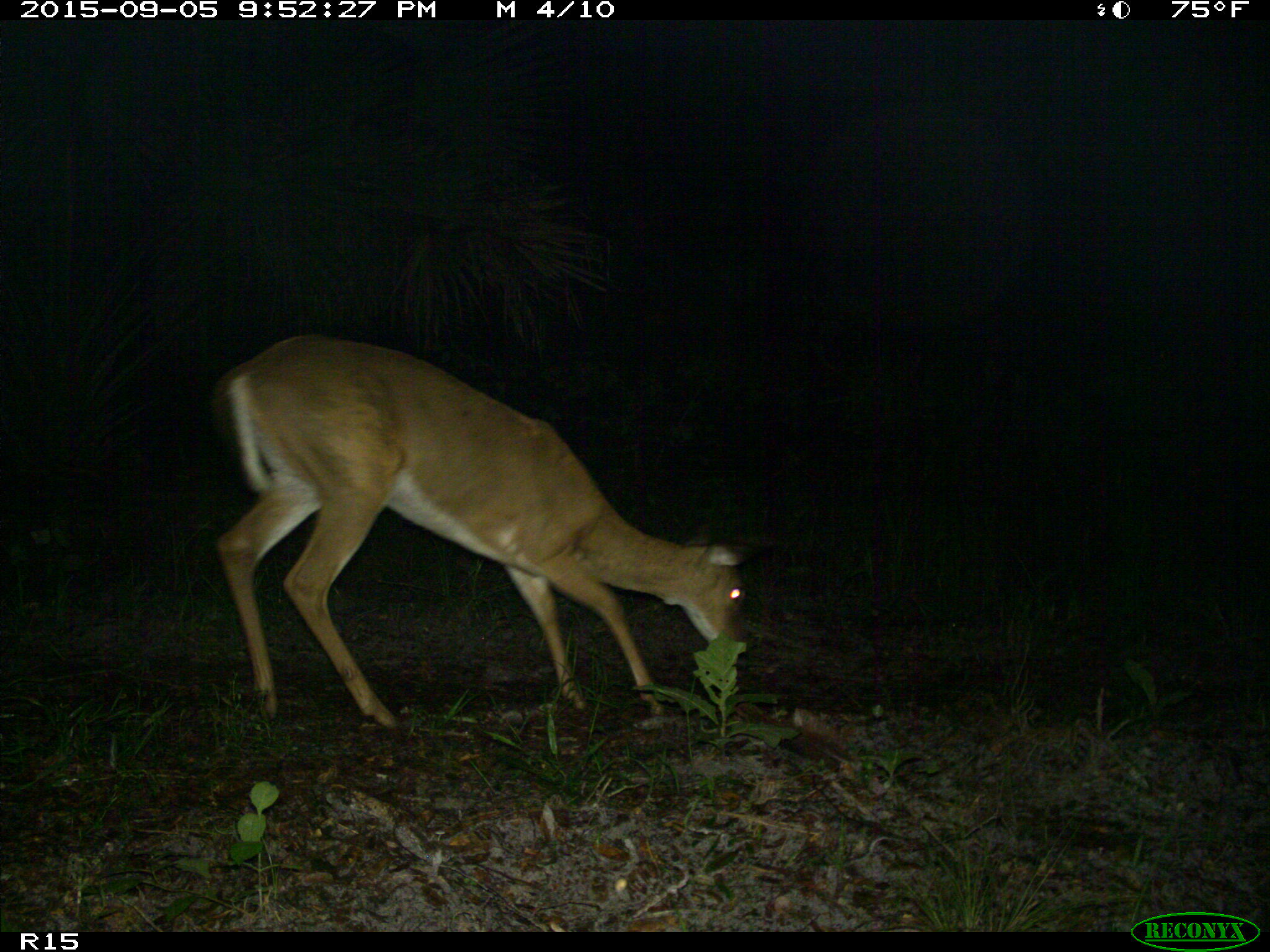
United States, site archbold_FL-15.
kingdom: Animalia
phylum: Chordata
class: Mammalia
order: Artiodactyla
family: Cervidae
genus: Odocoileus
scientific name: Odocoileus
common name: deer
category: unidentified deer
Unidentified deer (deer) (Odocoileus).